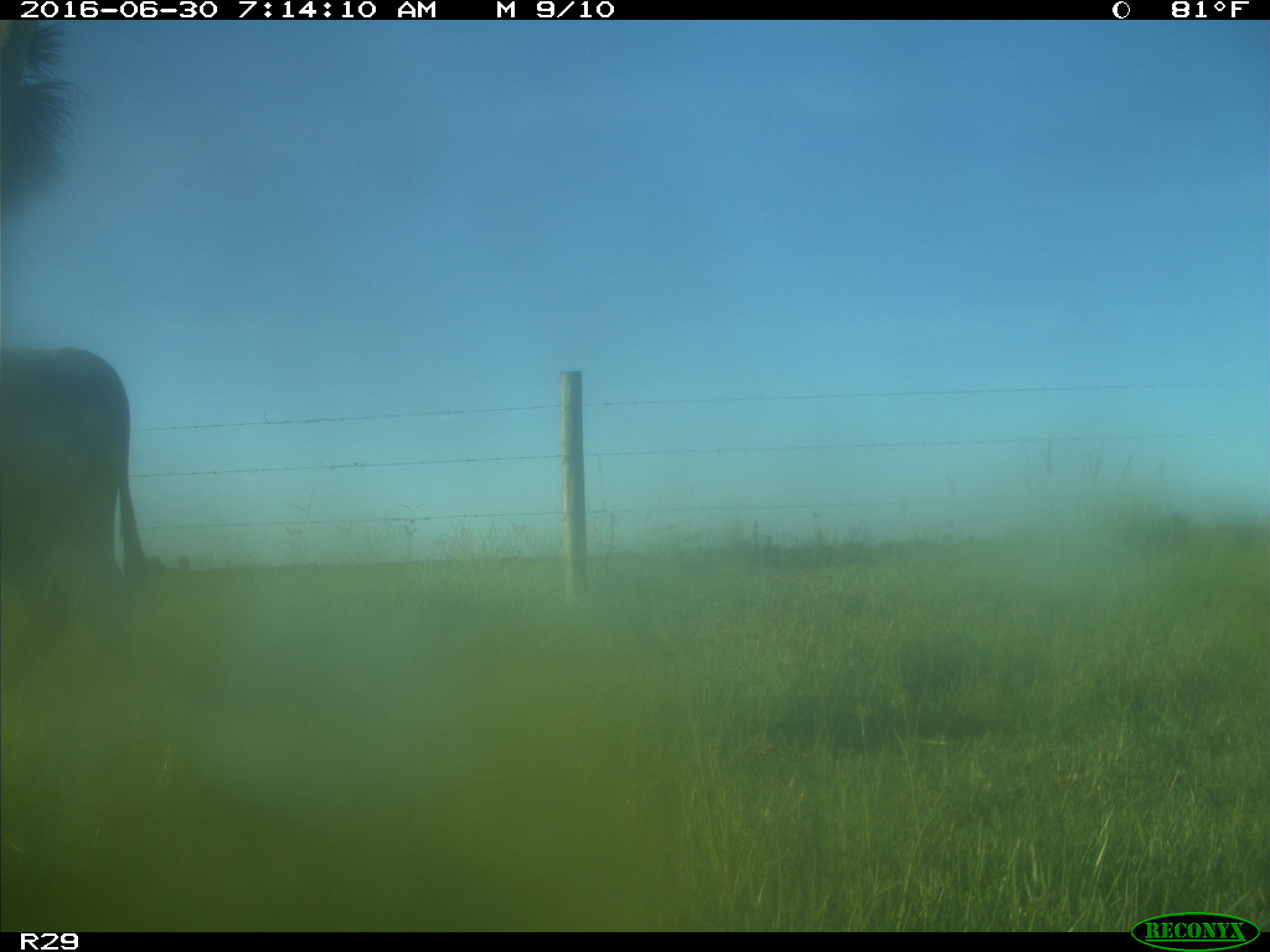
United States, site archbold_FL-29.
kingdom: Animalia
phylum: Chordata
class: Mammalia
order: Artiodactyla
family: Bovidae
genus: Bos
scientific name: Bos taurus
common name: domestic cow